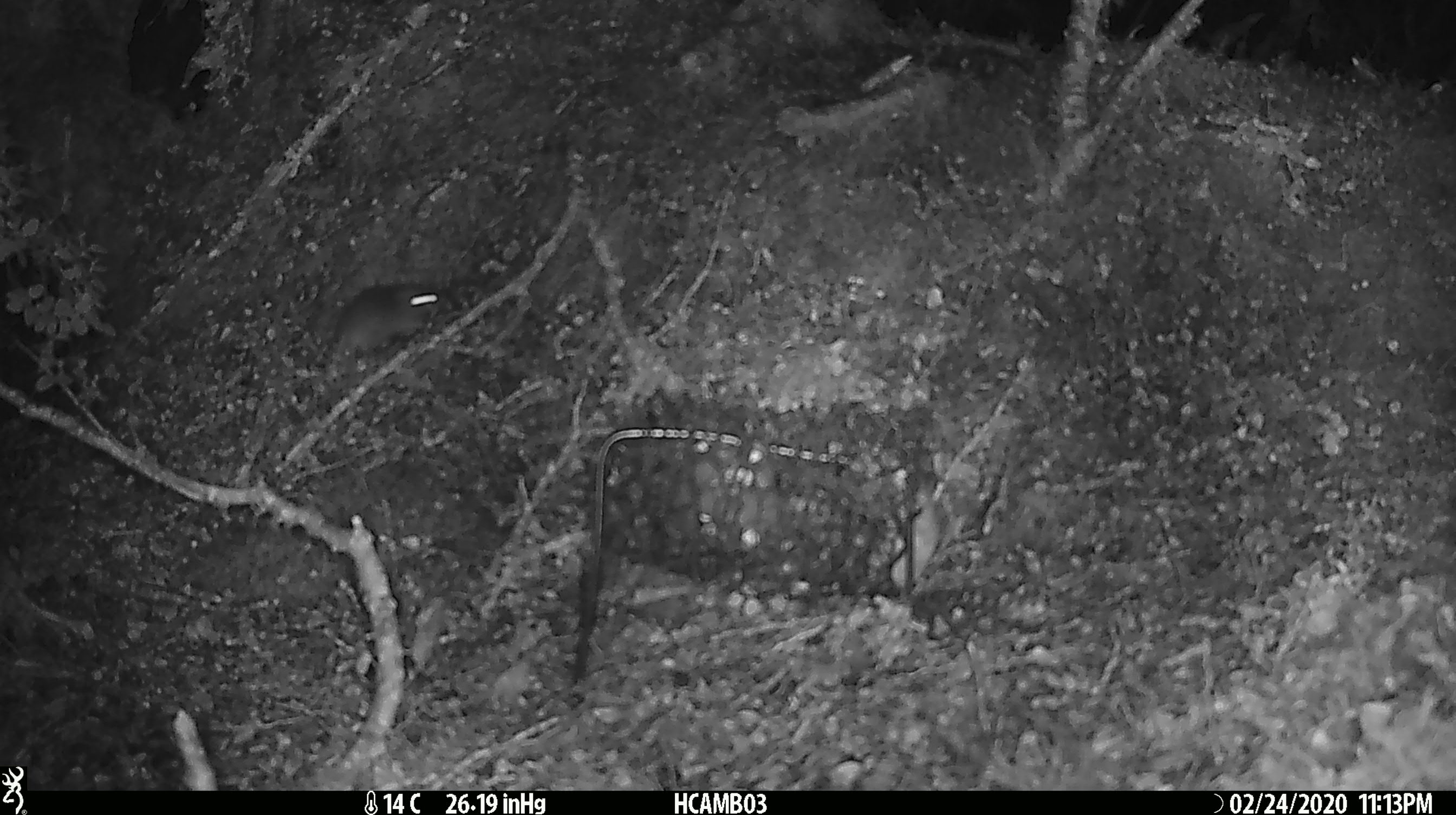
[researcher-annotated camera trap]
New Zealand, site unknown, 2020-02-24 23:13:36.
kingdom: Animalia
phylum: Chordata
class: Mammalia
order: Rodentia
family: Muridae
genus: Mus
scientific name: Mus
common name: mouse